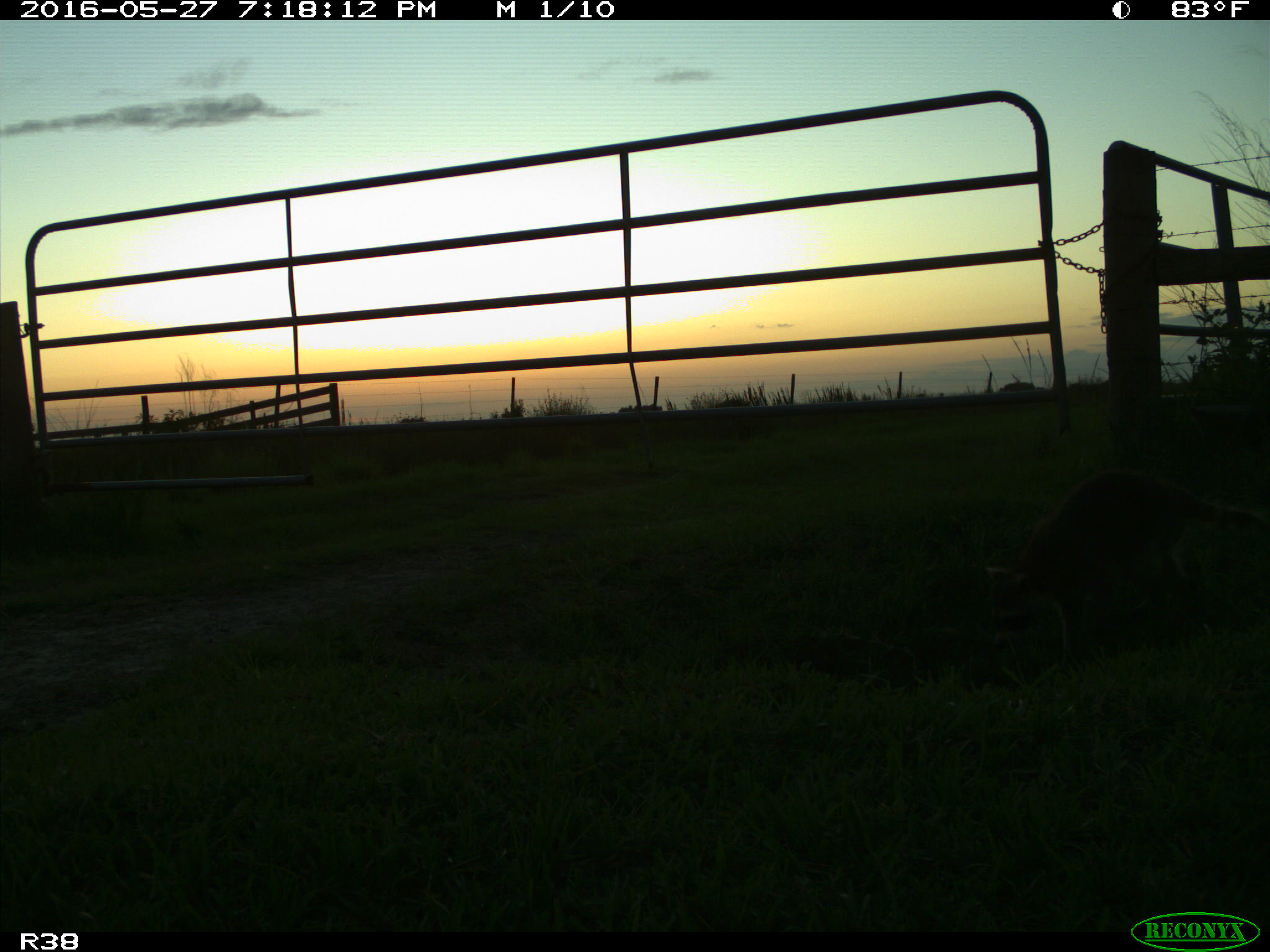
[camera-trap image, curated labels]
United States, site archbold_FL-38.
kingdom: Animalia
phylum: Chordata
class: Mammalia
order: Carnivora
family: Procyonidae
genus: Procyon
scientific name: Procyon lotor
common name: common raccoon